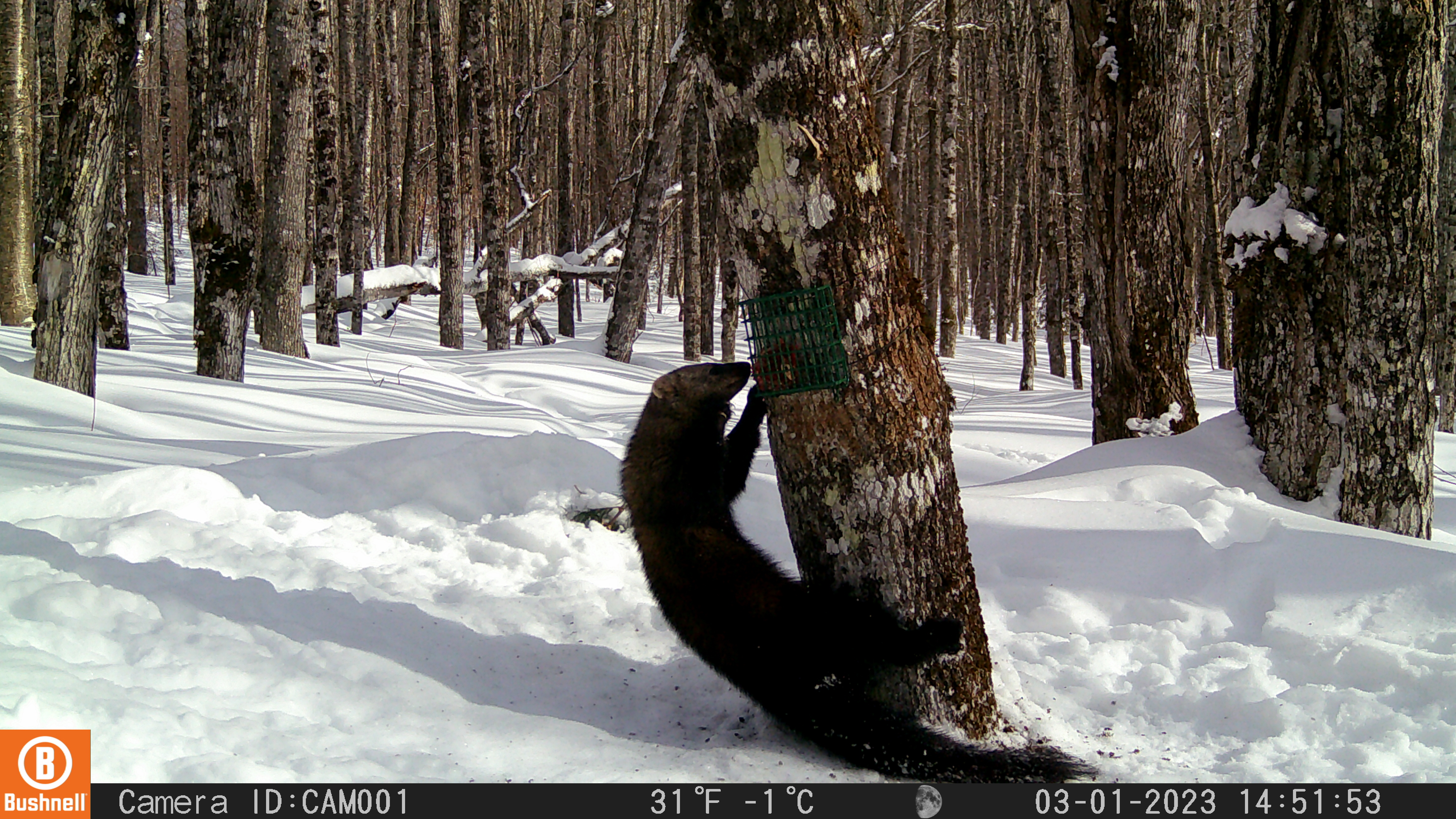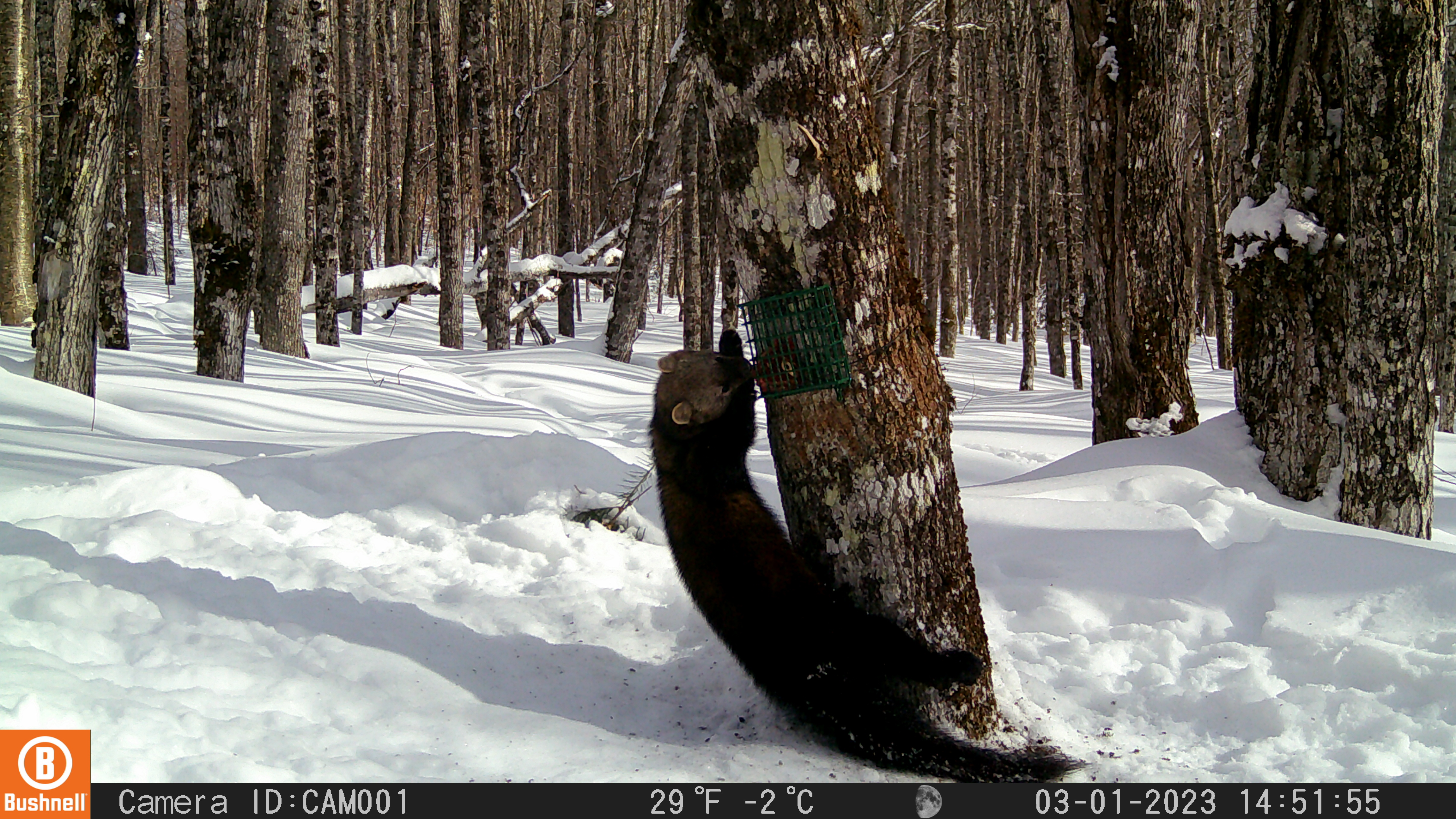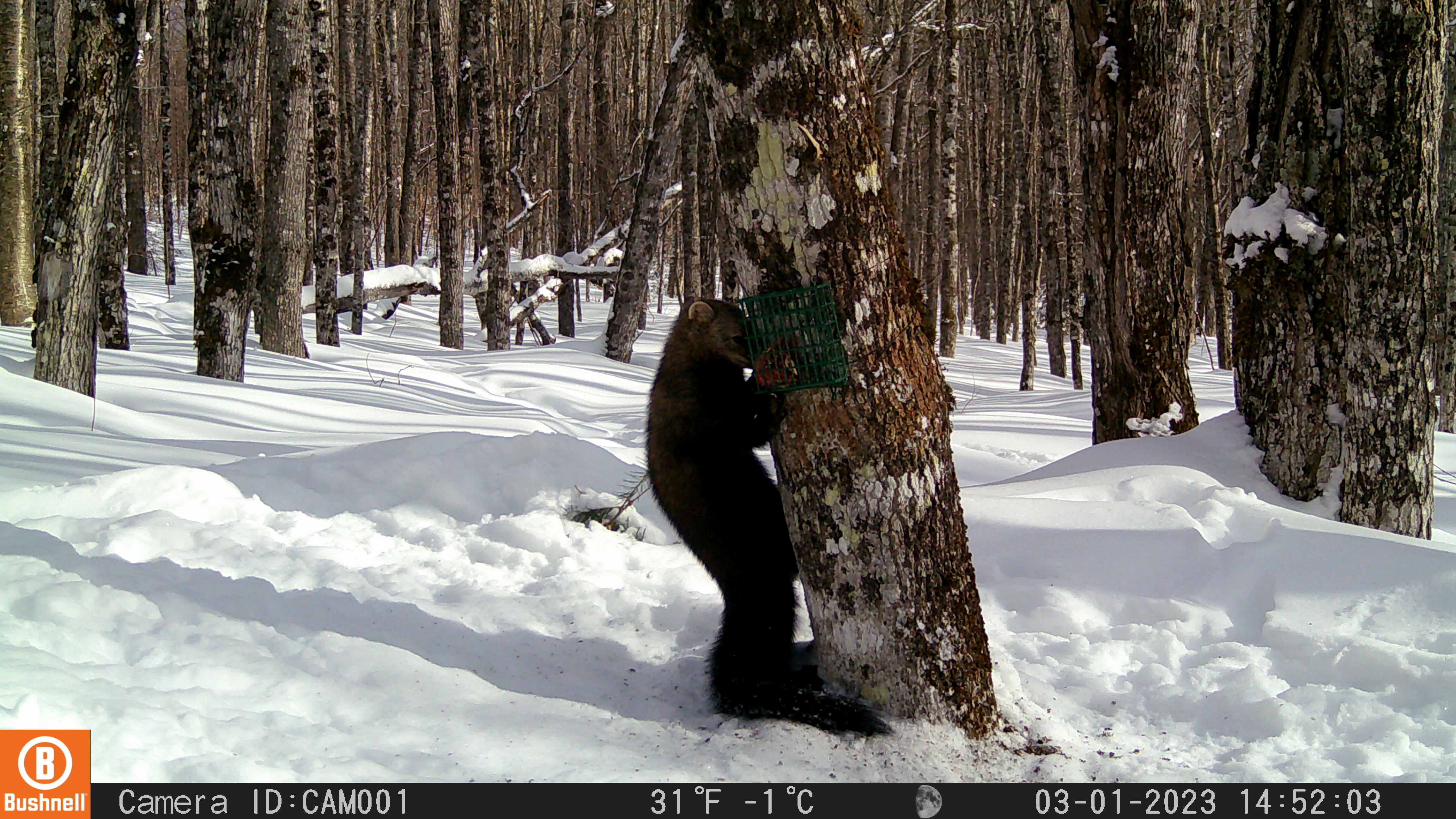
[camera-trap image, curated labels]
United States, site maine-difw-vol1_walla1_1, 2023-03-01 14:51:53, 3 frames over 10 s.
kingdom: Animalia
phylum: Chordata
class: Mammalia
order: Carnivora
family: Mustelidae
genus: Pekania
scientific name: Pekania pennanti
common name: fisher